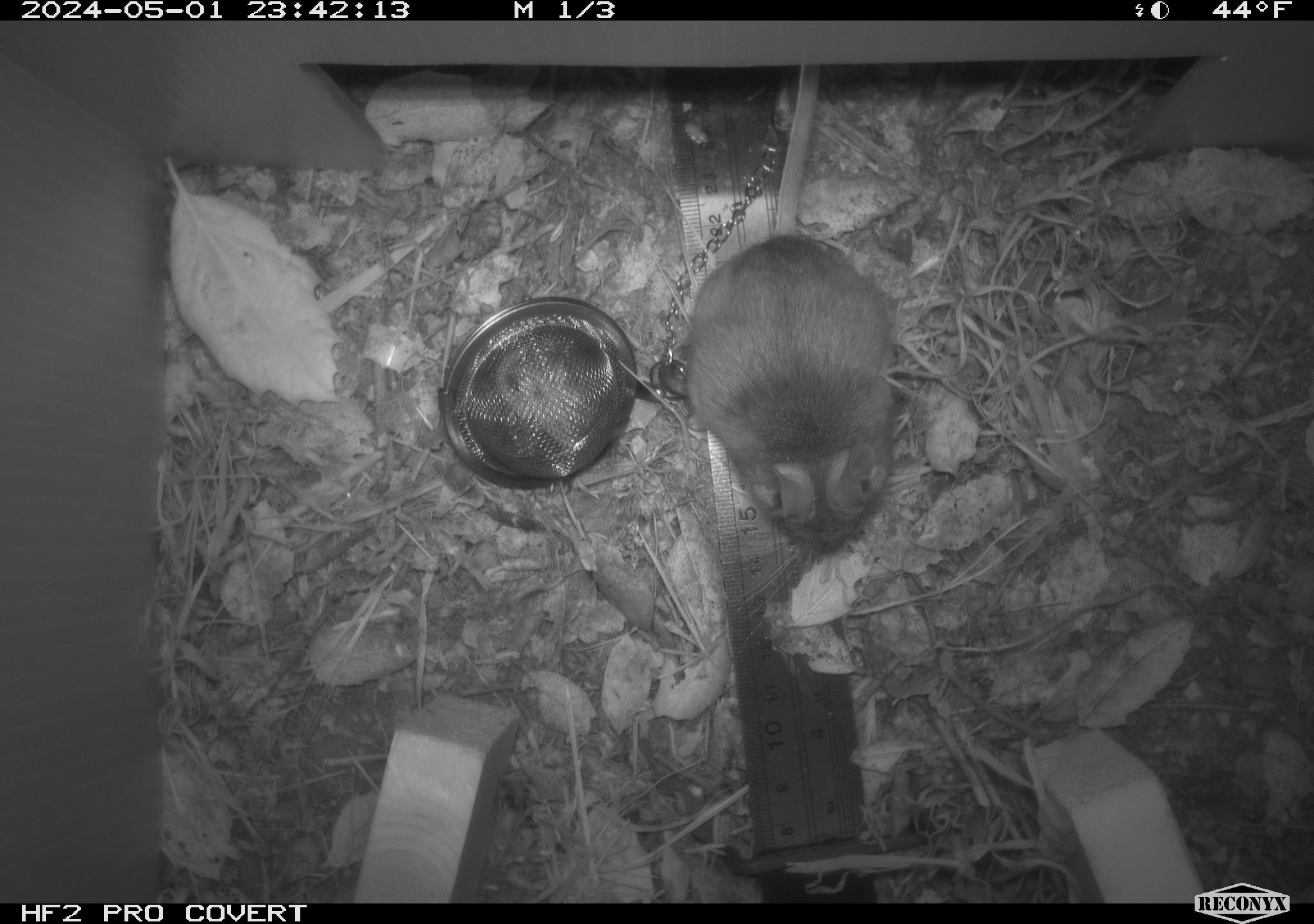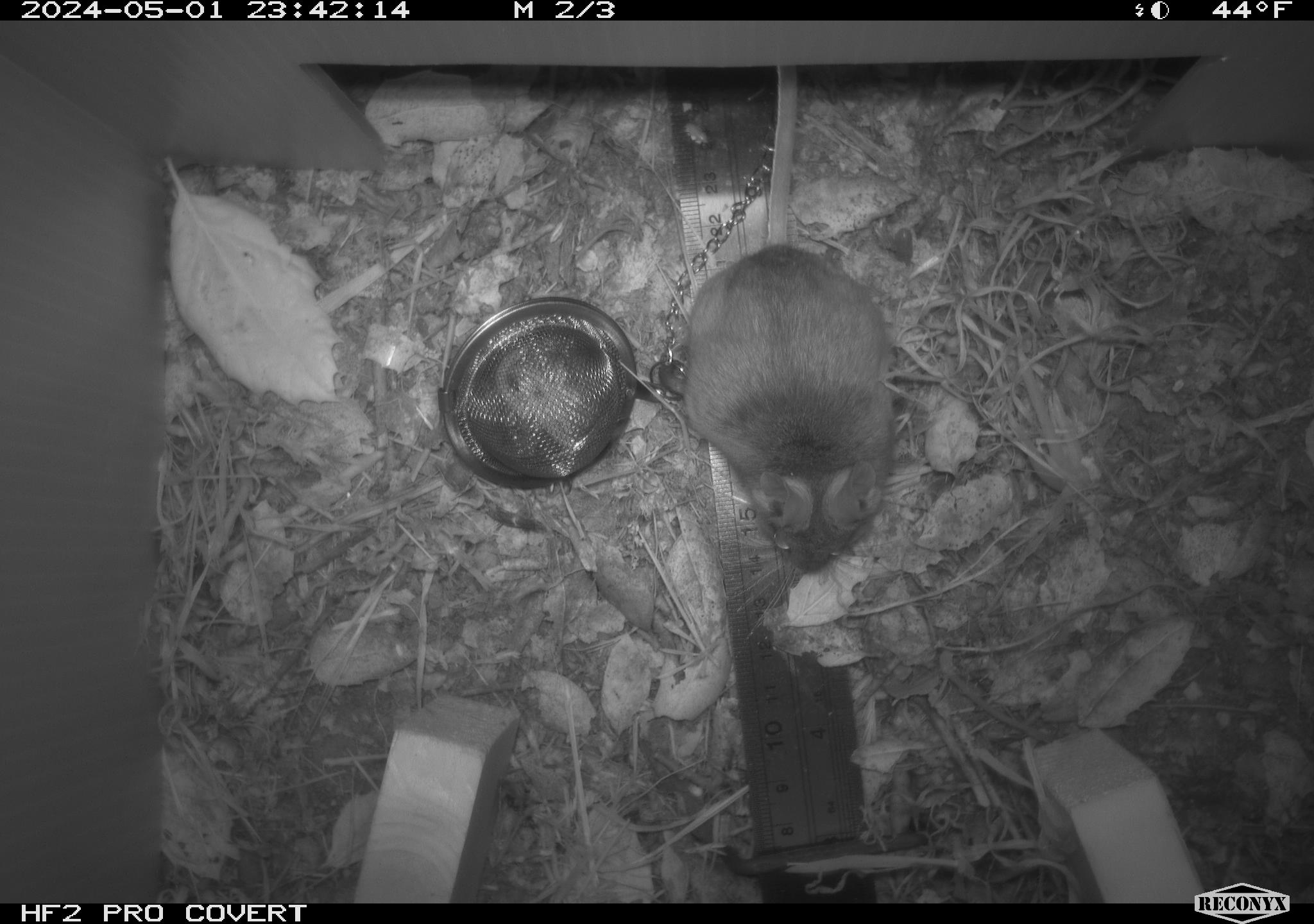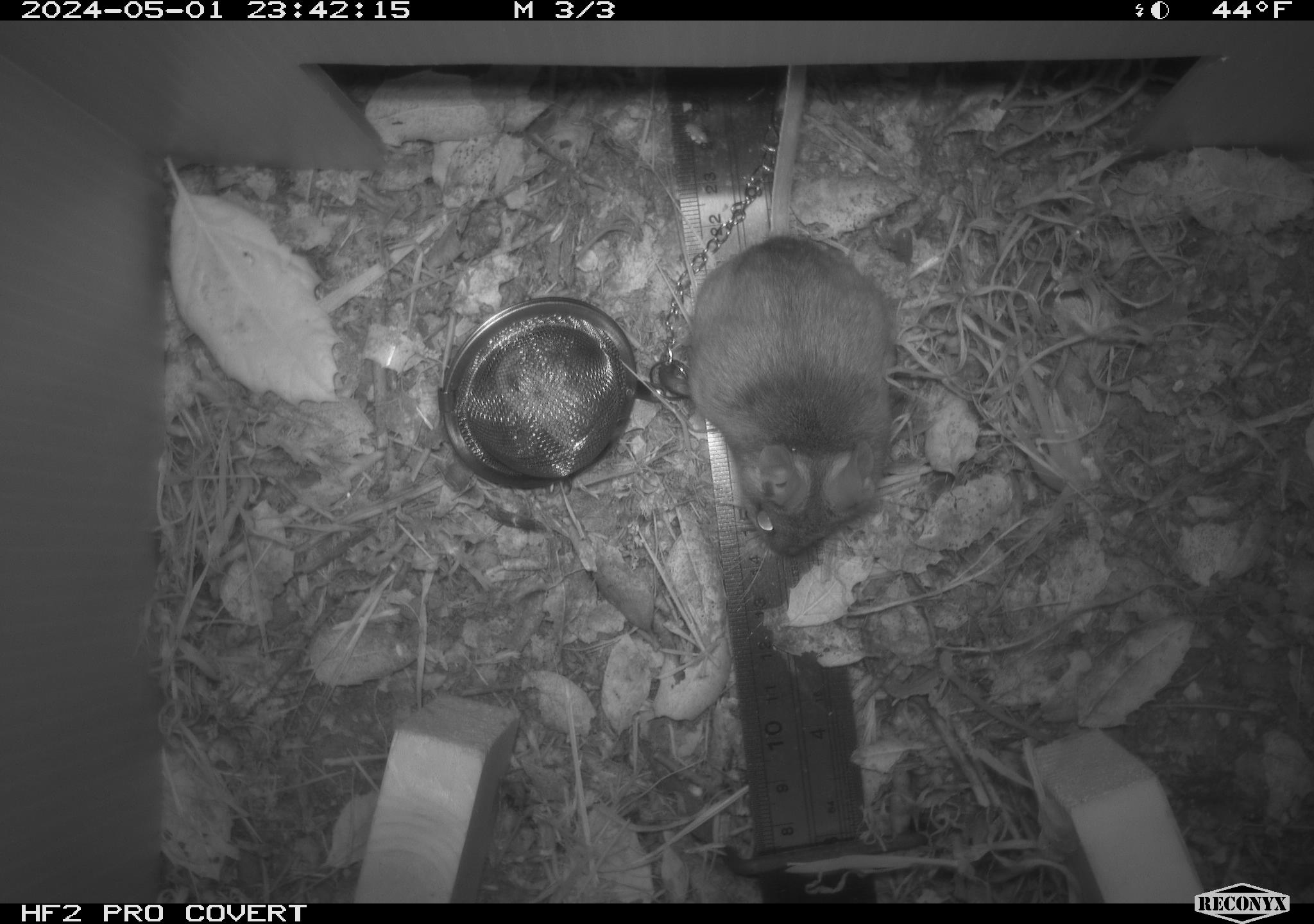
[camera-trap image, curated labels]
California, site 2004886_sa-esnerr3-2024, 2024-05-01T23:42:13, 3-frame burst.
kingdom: Animalia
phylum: Chordata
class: Mammalia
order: Rodentia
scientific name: Rodentia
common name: rodent